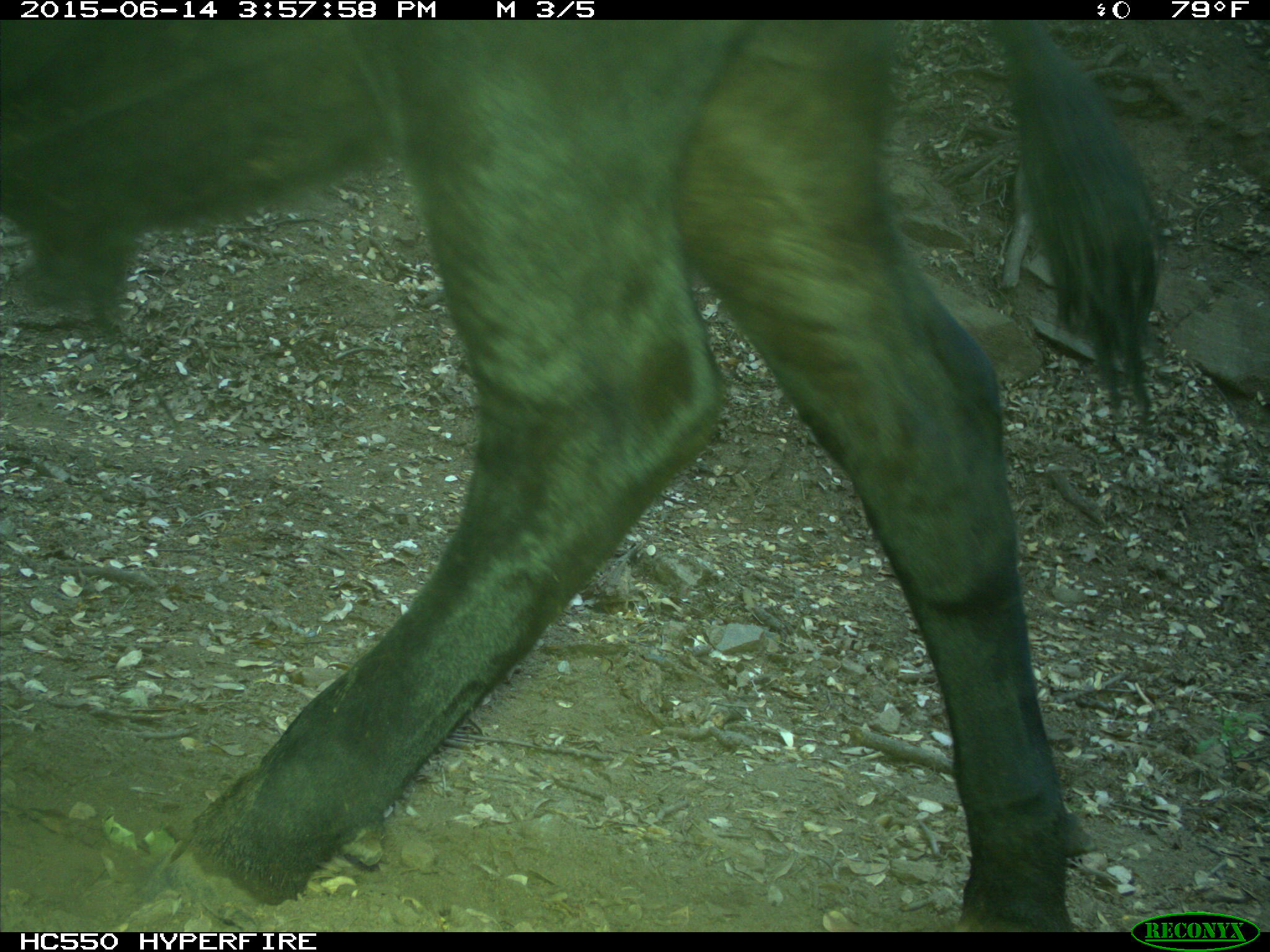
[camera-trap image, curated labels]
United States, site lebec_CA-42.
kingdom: Animalia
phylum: Chordata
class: Mammalia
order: Artiodactyla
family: Bovidae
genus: Bos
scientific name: Bos taurus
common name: domestic cow